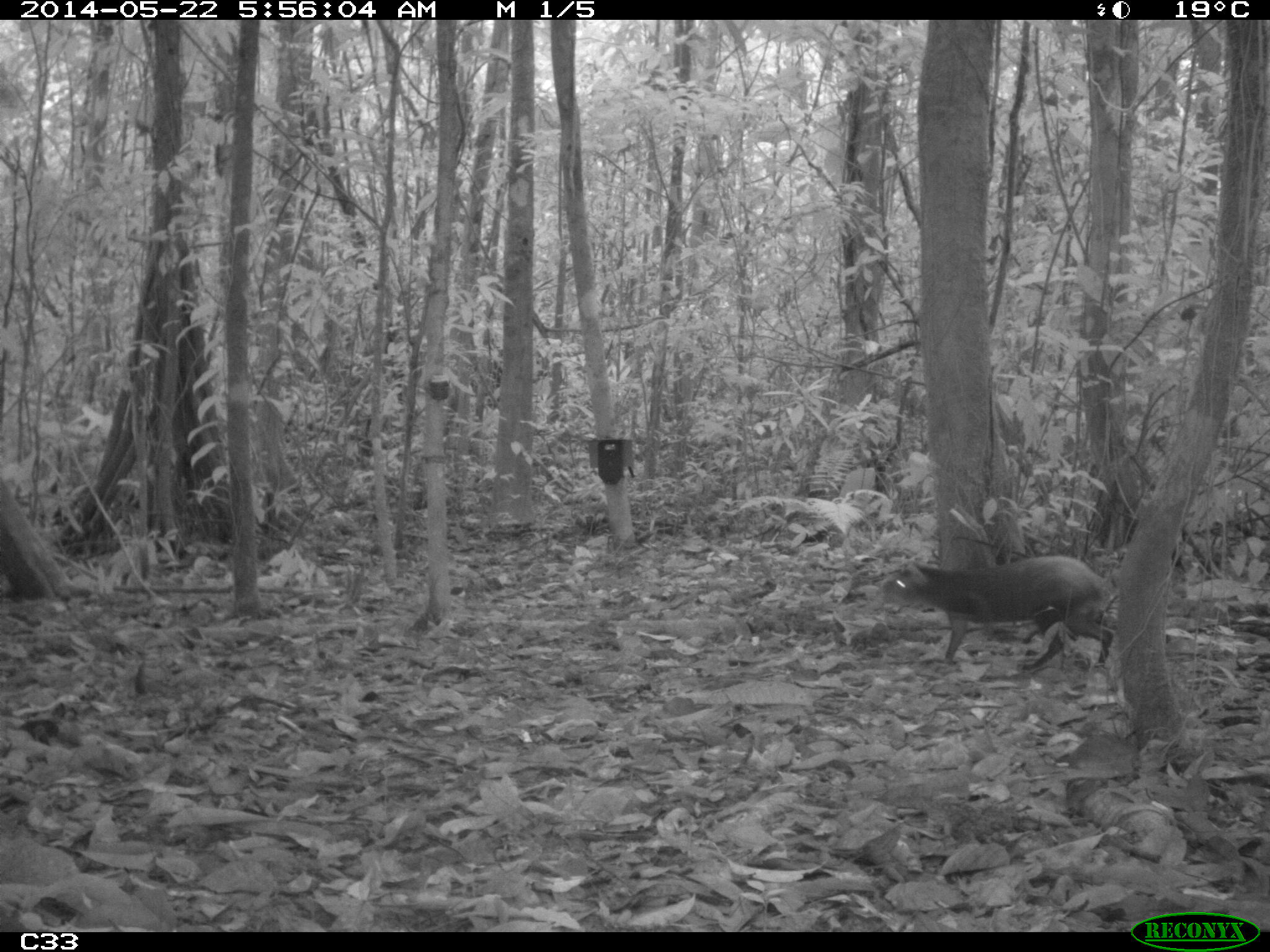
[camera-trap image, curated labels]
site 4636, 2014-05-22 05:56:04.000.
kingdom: Animalia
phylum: Chordata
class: Mammalia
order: Rodentia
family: Dasyproctidae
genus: Dasyprocta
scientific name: Dasyprocta leporina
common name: red-rumped agouti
Dasyprocta leporina (red-rumped agouti), count 1, age adult.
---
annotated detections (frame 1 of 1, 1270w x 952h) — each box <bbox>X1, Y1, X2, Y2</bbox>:
dasyprocta leporina: <bbox>875, 554, 1113, 673</bbox>